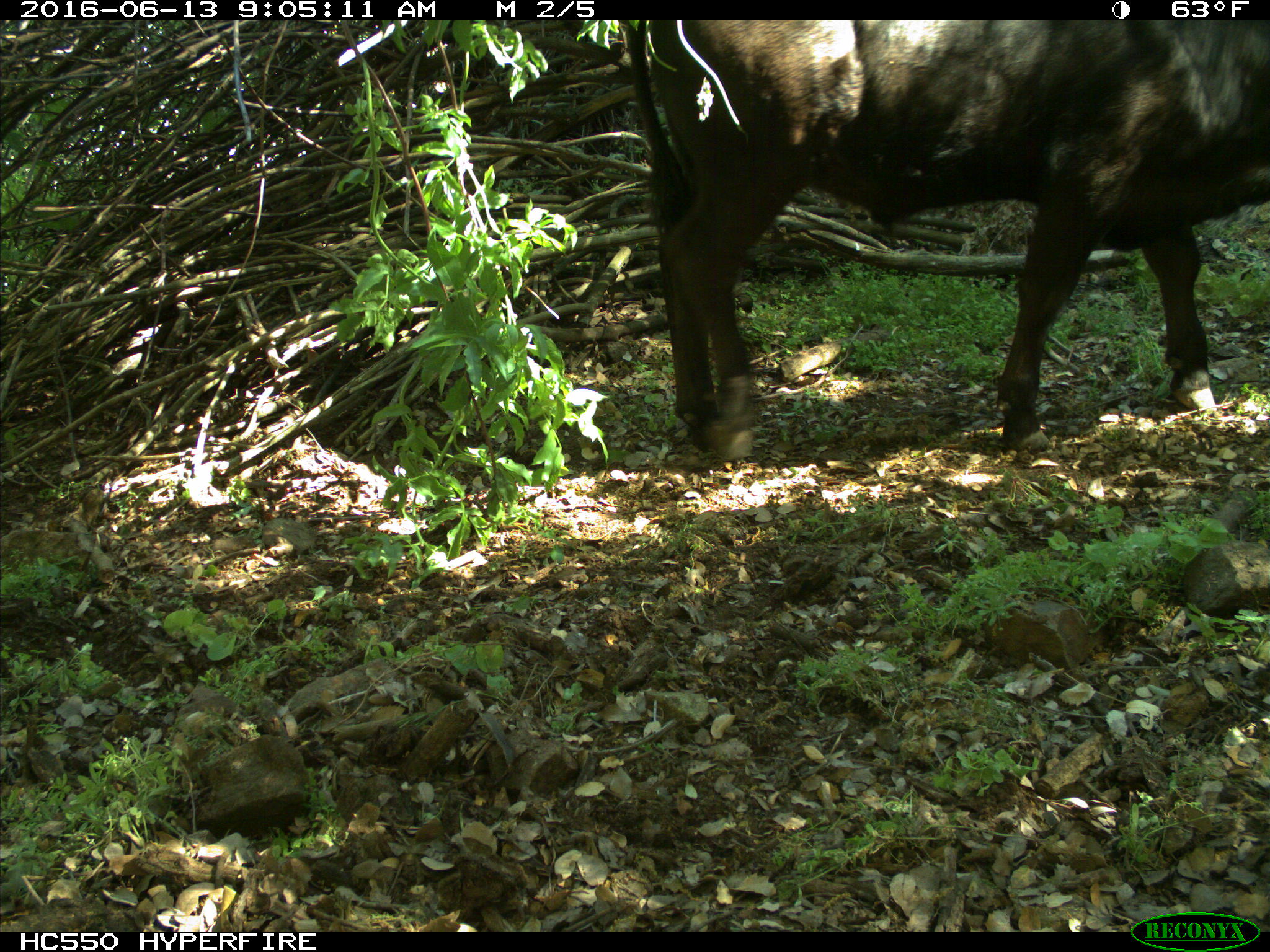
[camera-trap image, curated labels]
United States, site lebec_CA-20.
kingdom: Animalia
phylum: Chordata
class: Mammalia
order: Artiodactyla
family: Bovidae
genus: Bos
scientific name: Bos taurus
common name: domestic cow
Bos taurus (domestic cow).